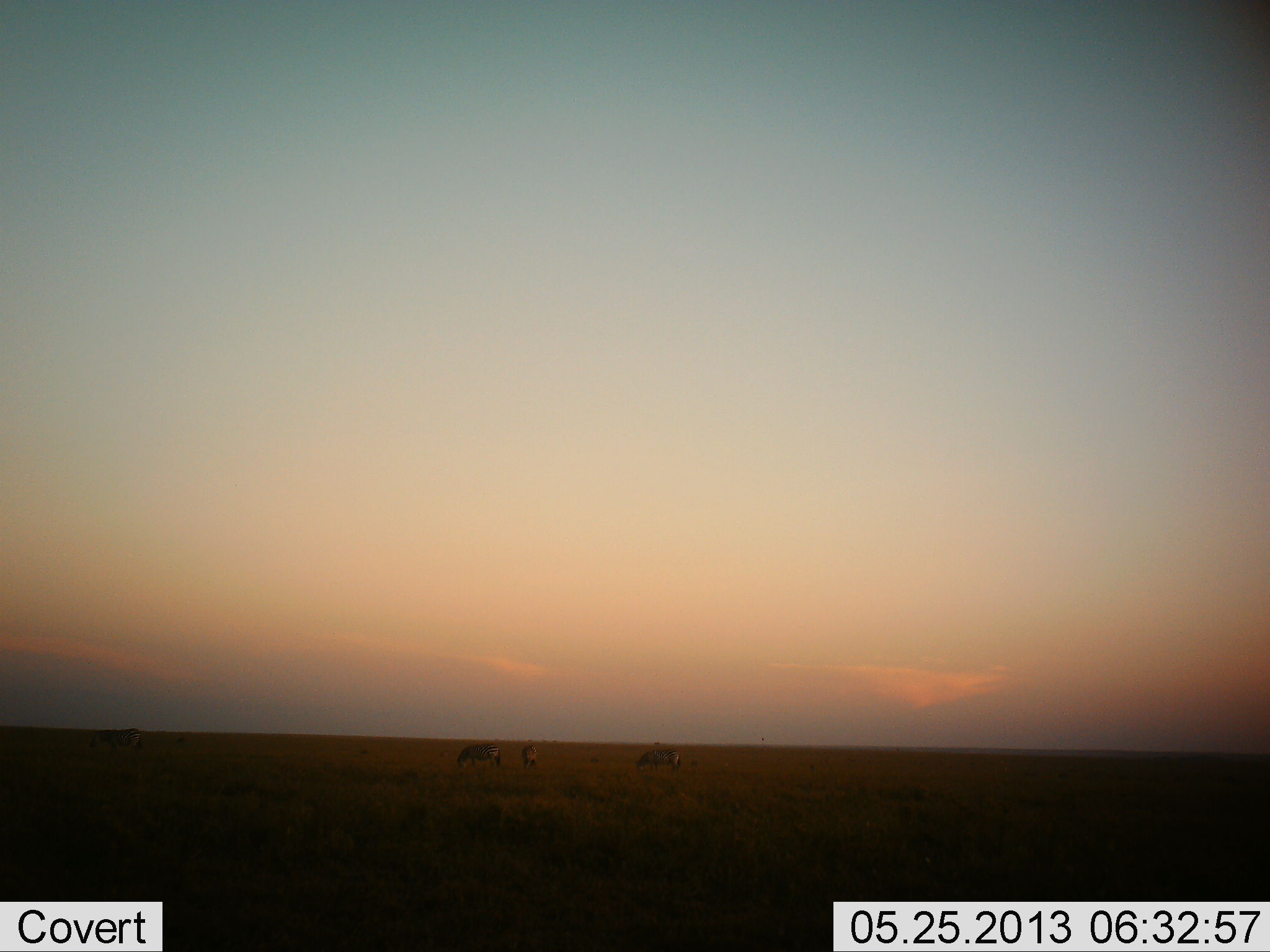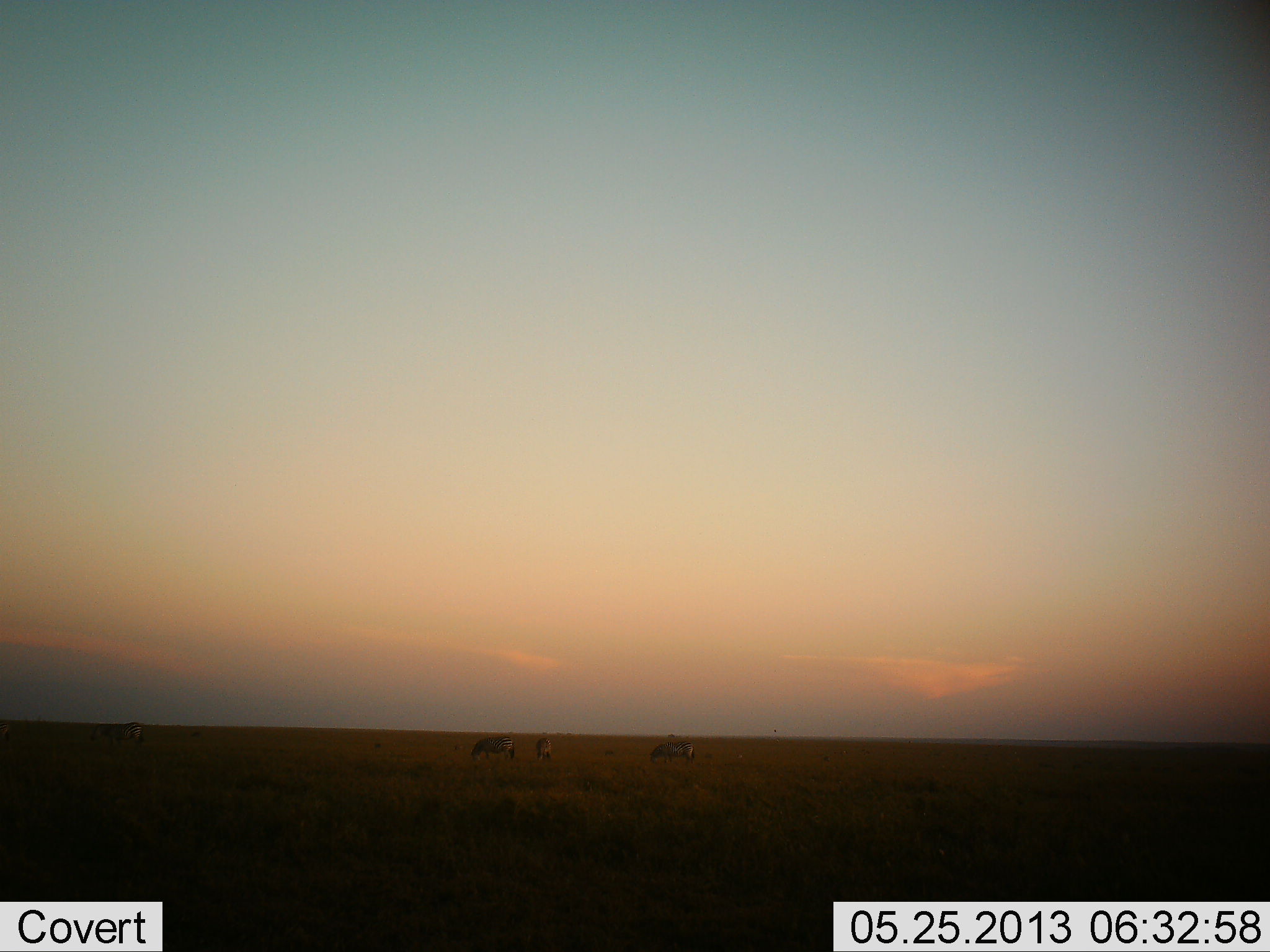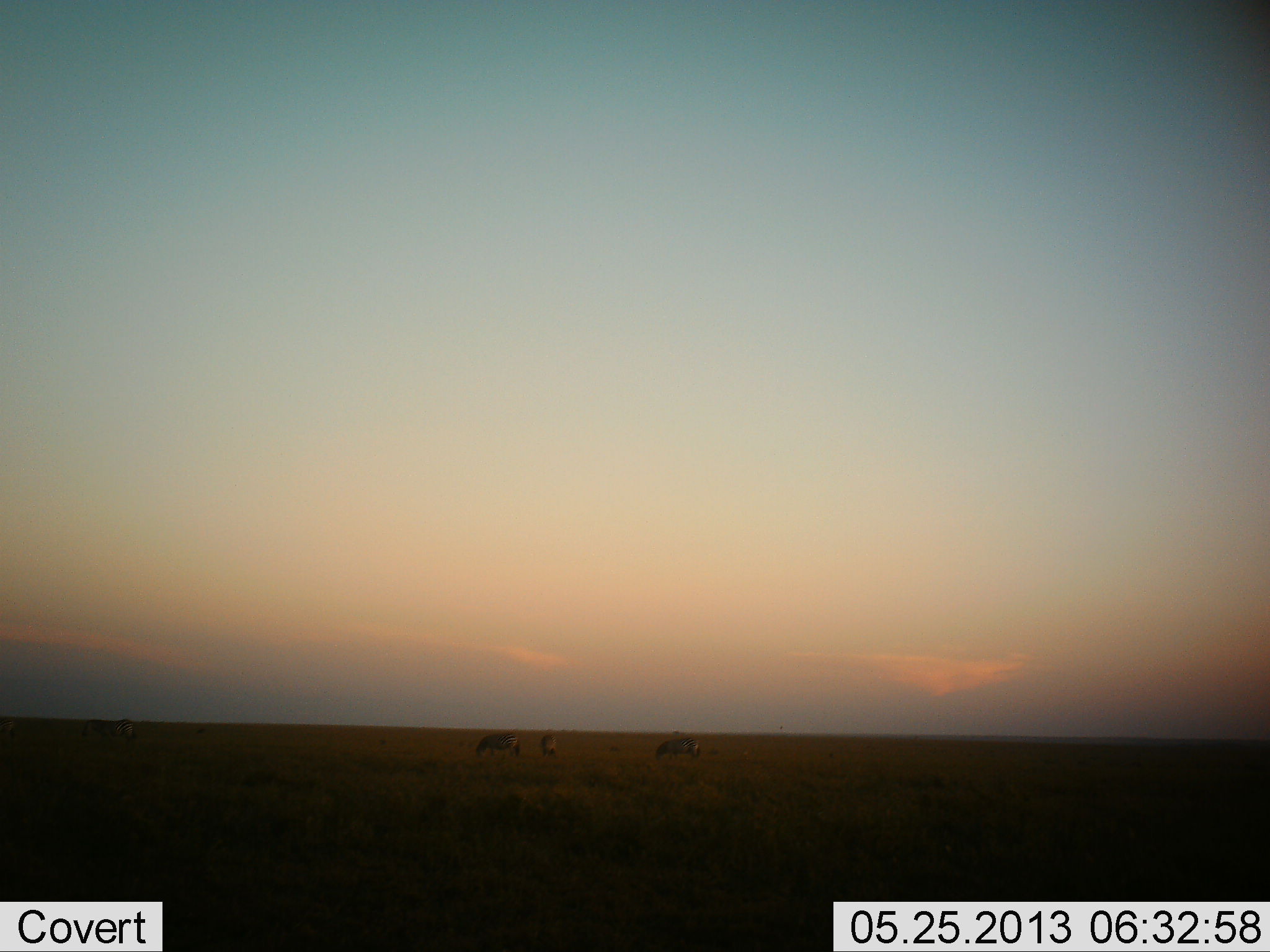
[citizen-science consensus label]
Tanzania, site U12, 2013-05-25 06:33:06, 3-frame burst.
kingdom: Animalia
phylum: Chordata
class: Mammalia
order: Perissodactyla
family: Equidae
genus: Equus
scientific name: Equus quagga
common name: plains zebra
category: zebra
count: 4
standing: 70%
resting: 0%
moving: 10%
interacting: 0%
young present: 0%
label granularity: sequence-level